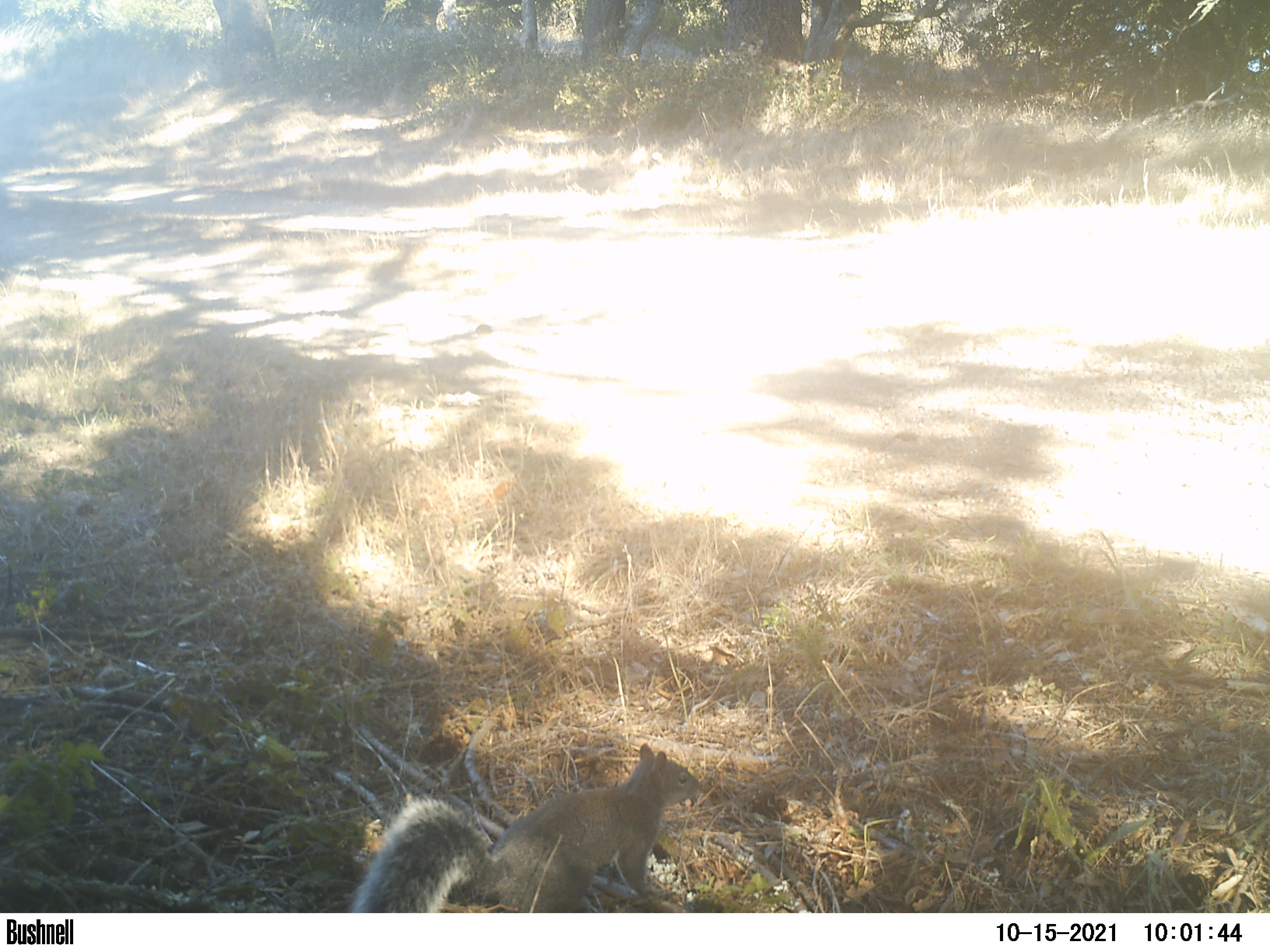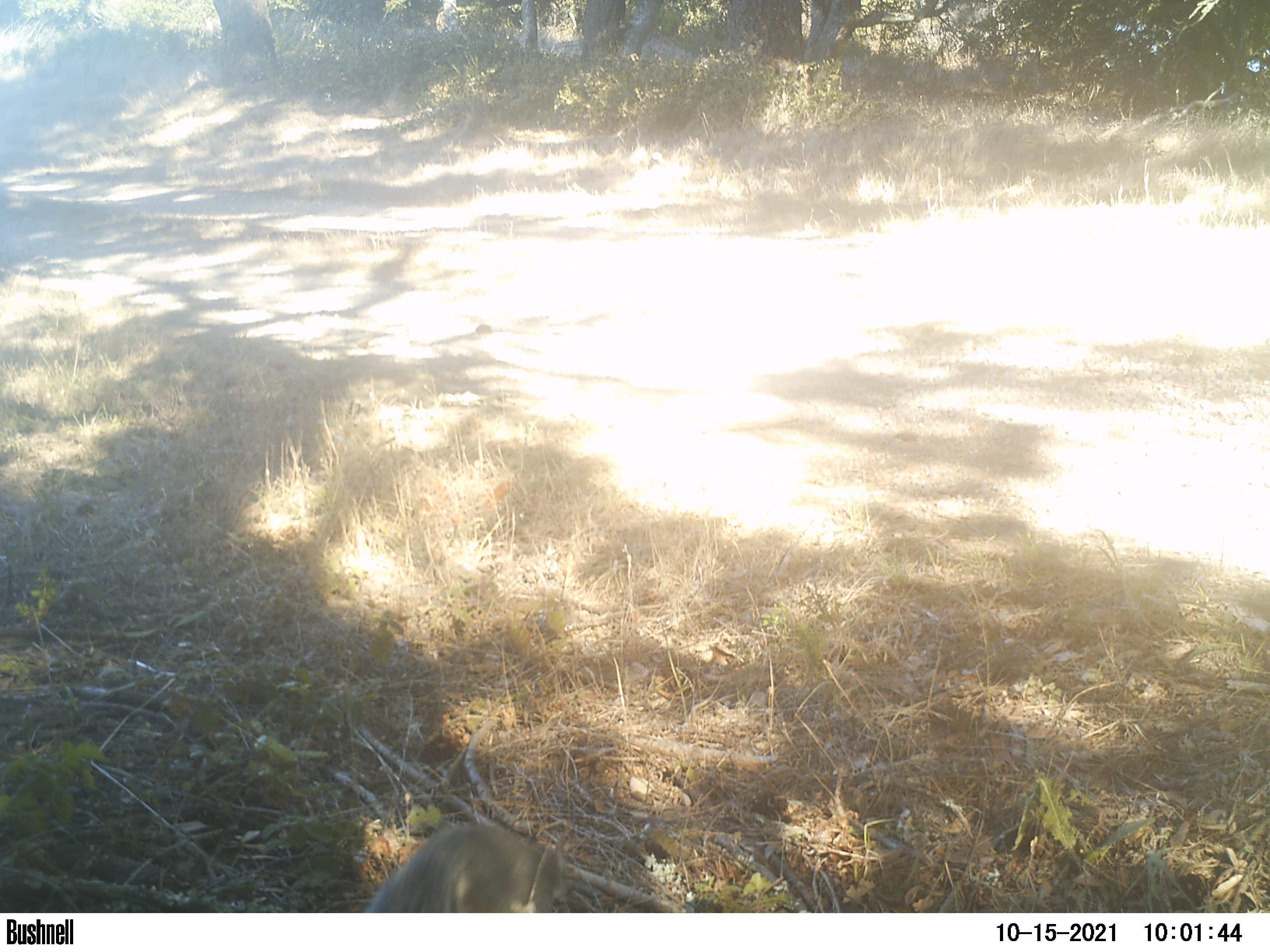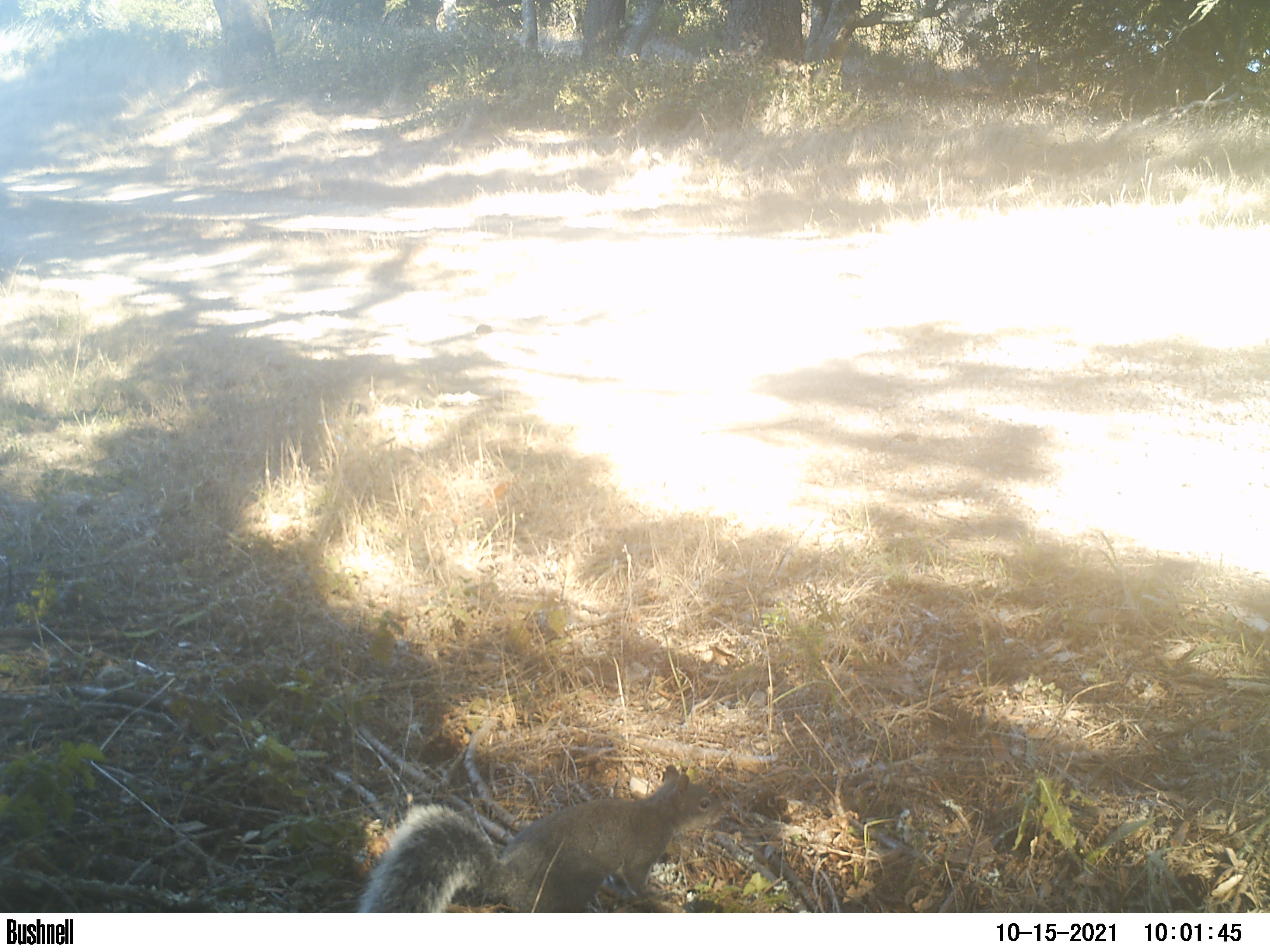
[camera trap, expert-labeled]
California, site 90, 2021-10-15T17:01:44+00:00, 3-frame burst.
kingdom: Animalia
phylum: Chordata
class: Mammalia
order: Rodentia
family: Sciuridae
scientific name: Sciuridae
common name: squirrel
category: unknown squirrel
Unknown squirrel (squirrel) (Sciuridae).